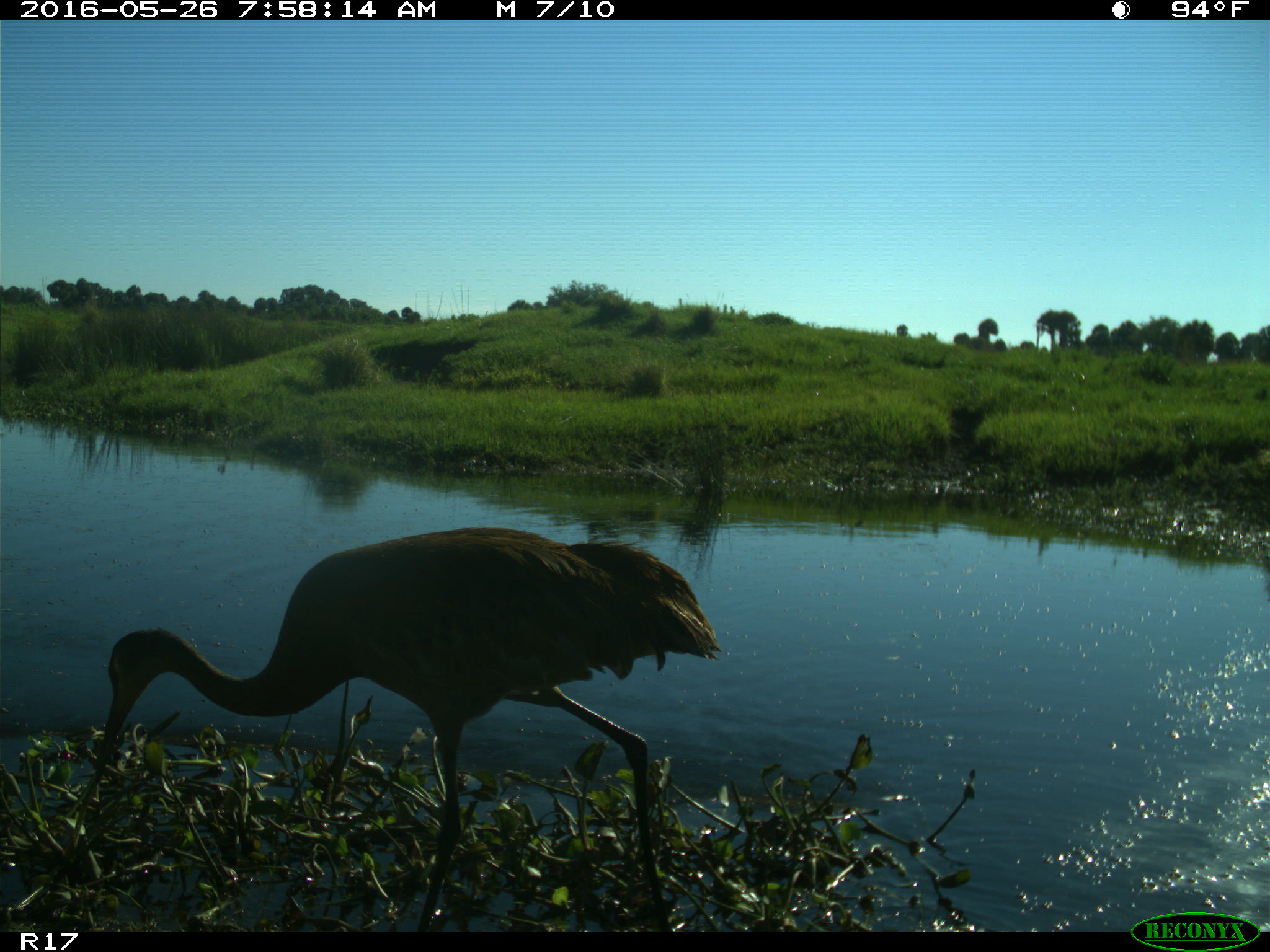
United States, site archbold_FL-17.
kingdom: Animalia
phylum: Chordata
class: Aves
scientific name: Aves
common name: birds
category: unidentified bird